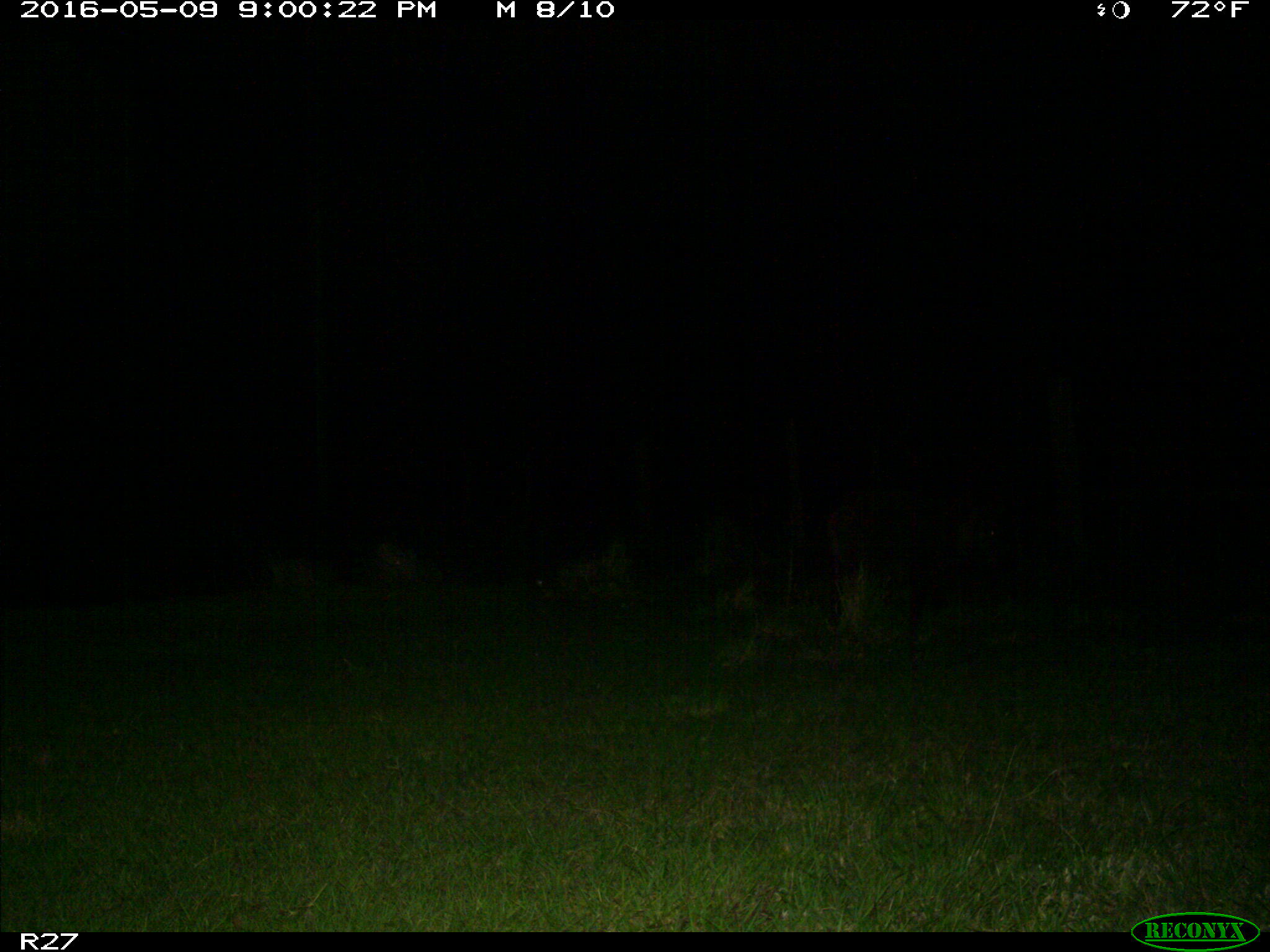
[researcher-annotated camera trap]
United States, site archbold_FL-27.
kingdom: Animalia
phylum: Chordata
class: Mammalia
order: Artiodactyla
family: Suidae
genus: Sus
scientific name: Sus scrofa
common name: wild boar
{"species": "Sus scrofa (wild boar)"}